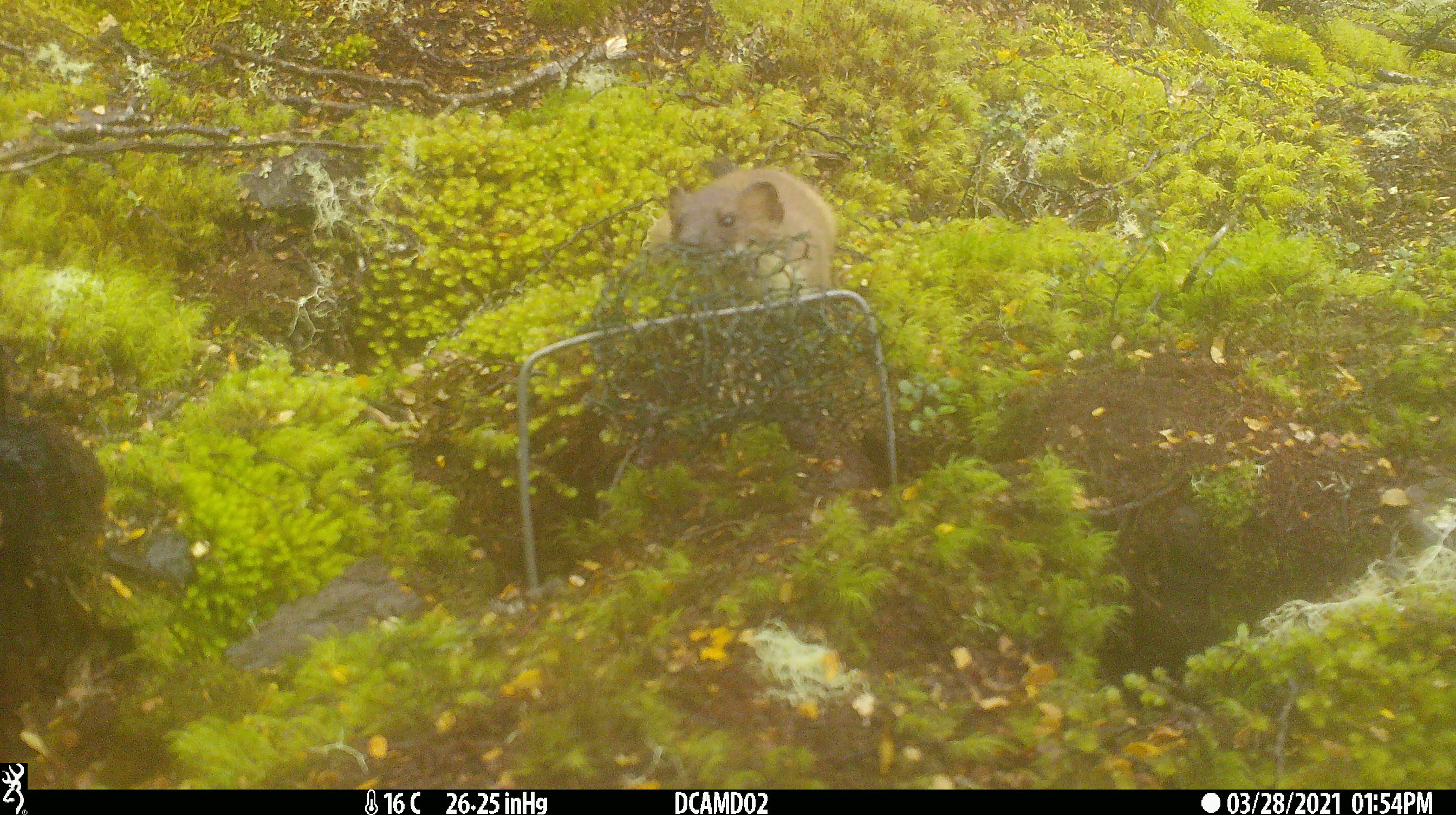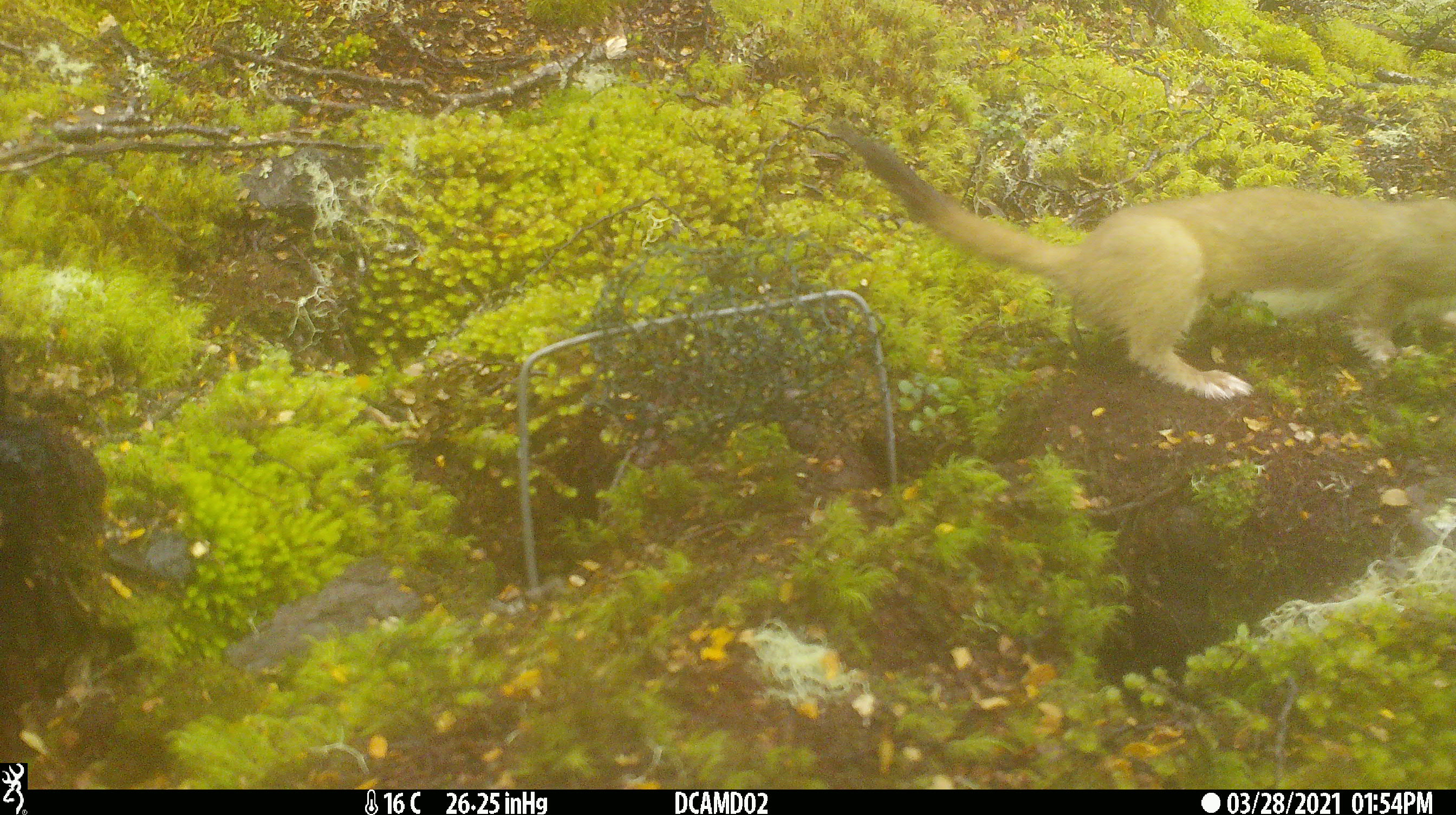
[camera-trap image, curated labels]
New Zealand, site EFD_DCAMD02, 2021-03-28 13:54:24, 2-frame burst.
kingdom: Animalia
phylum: Chordata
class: Mammalia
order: Carnivora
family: Mustelidae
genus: Mustela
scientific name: Mustela erminea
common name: stoat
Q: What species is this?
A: Stoat (Mustela erminea).